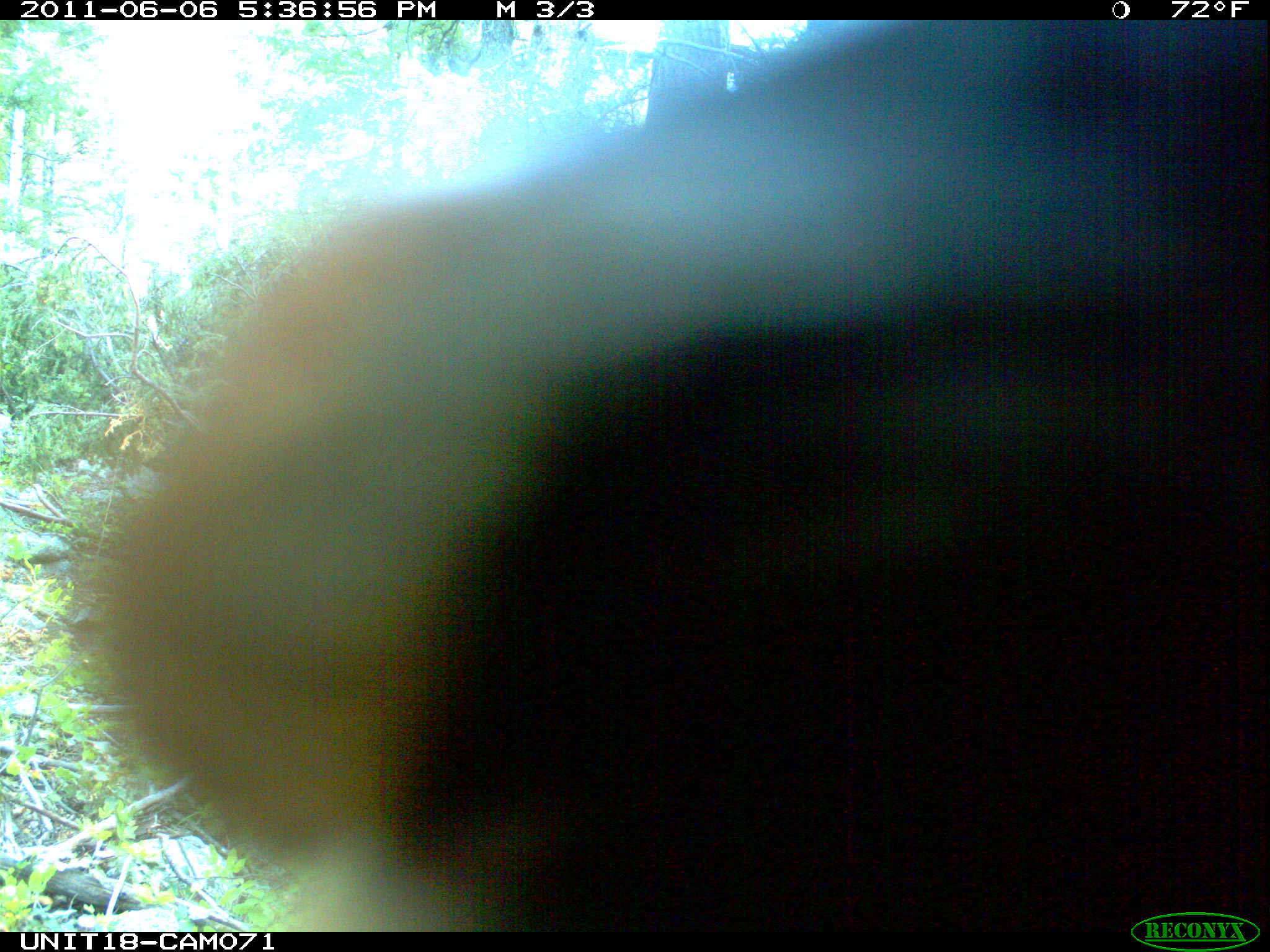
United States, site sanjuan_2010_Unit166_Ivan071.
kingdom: Animalia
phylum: Chordata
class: Mammalia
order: Artiodactyla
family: Cervidae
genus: Cervus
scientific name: Cervus elaphus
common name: red deer